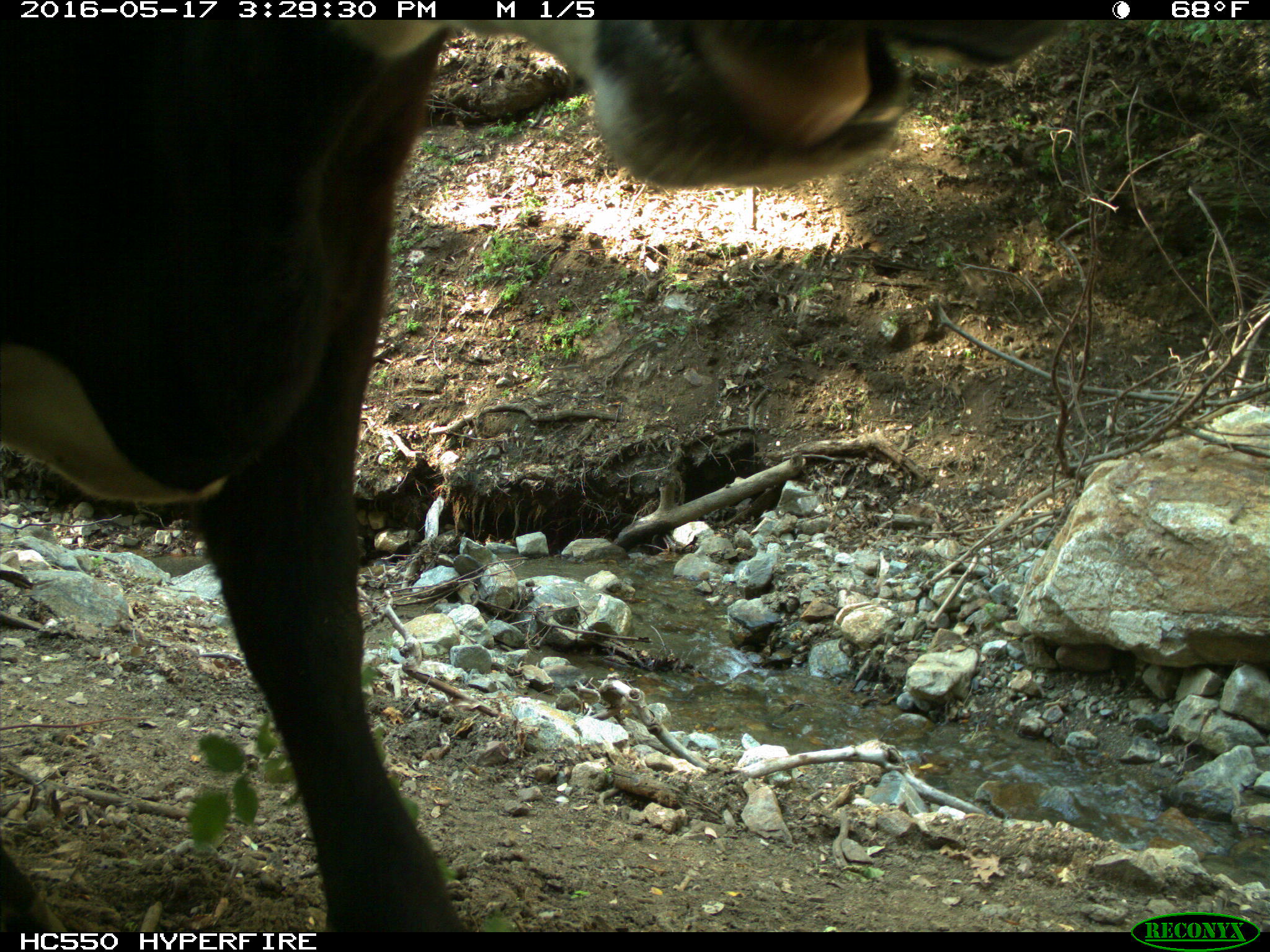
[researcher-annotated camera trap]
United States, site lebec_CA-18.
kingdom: Animalia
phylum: Chordata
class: Mammalia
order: Artiodactyla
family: Bovidae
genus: Bos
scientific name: Bos taurus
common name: domestic cow